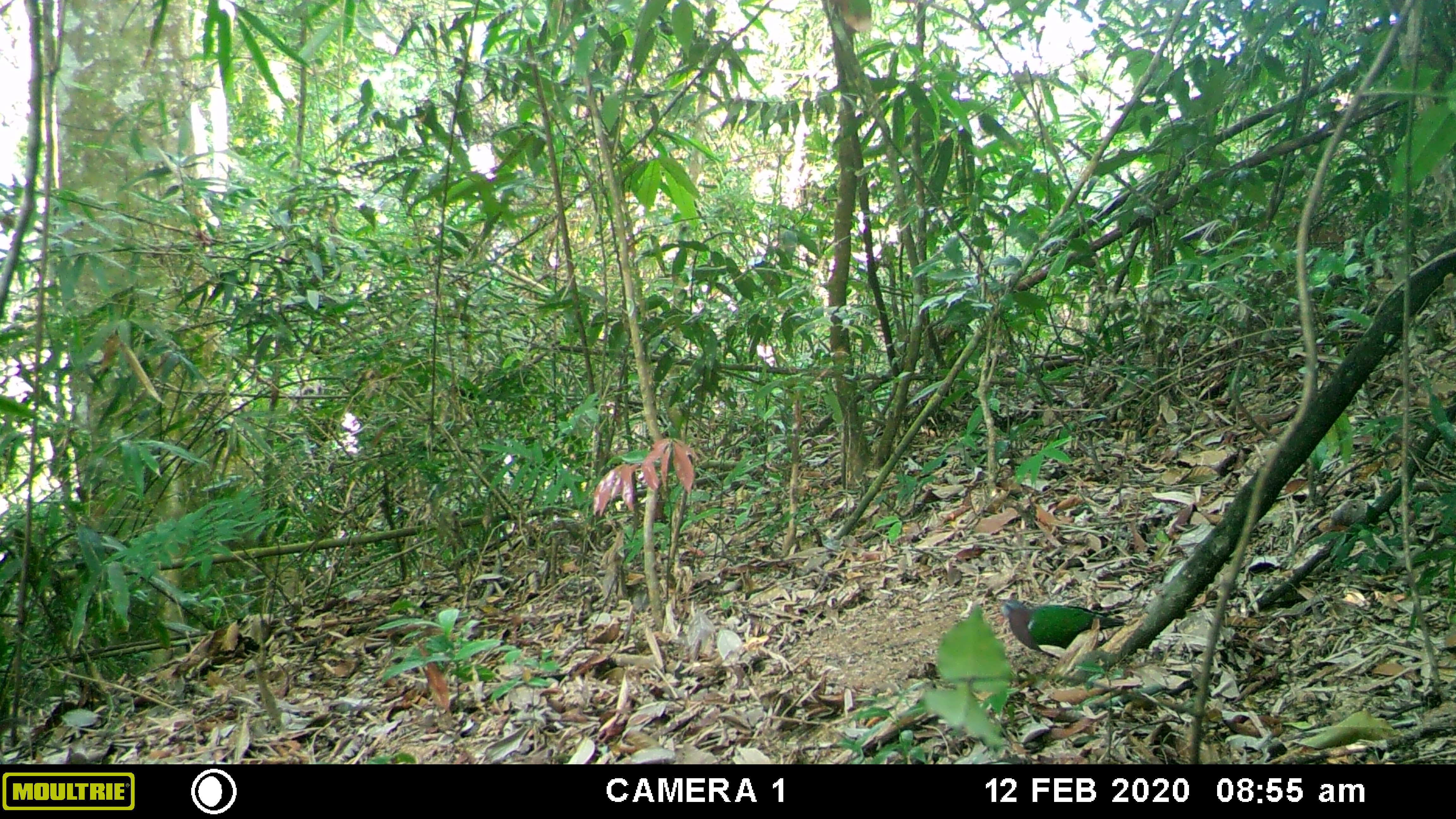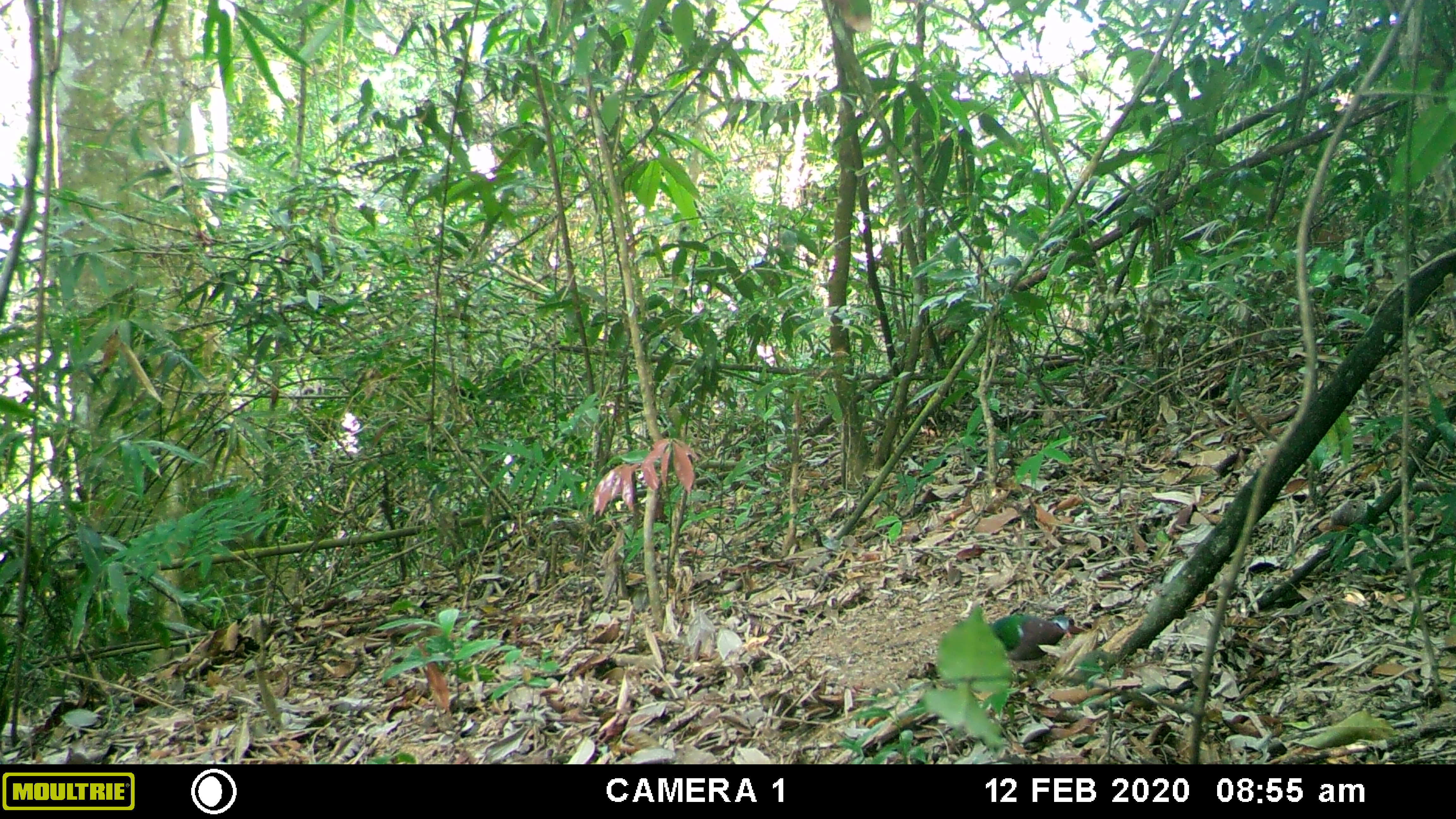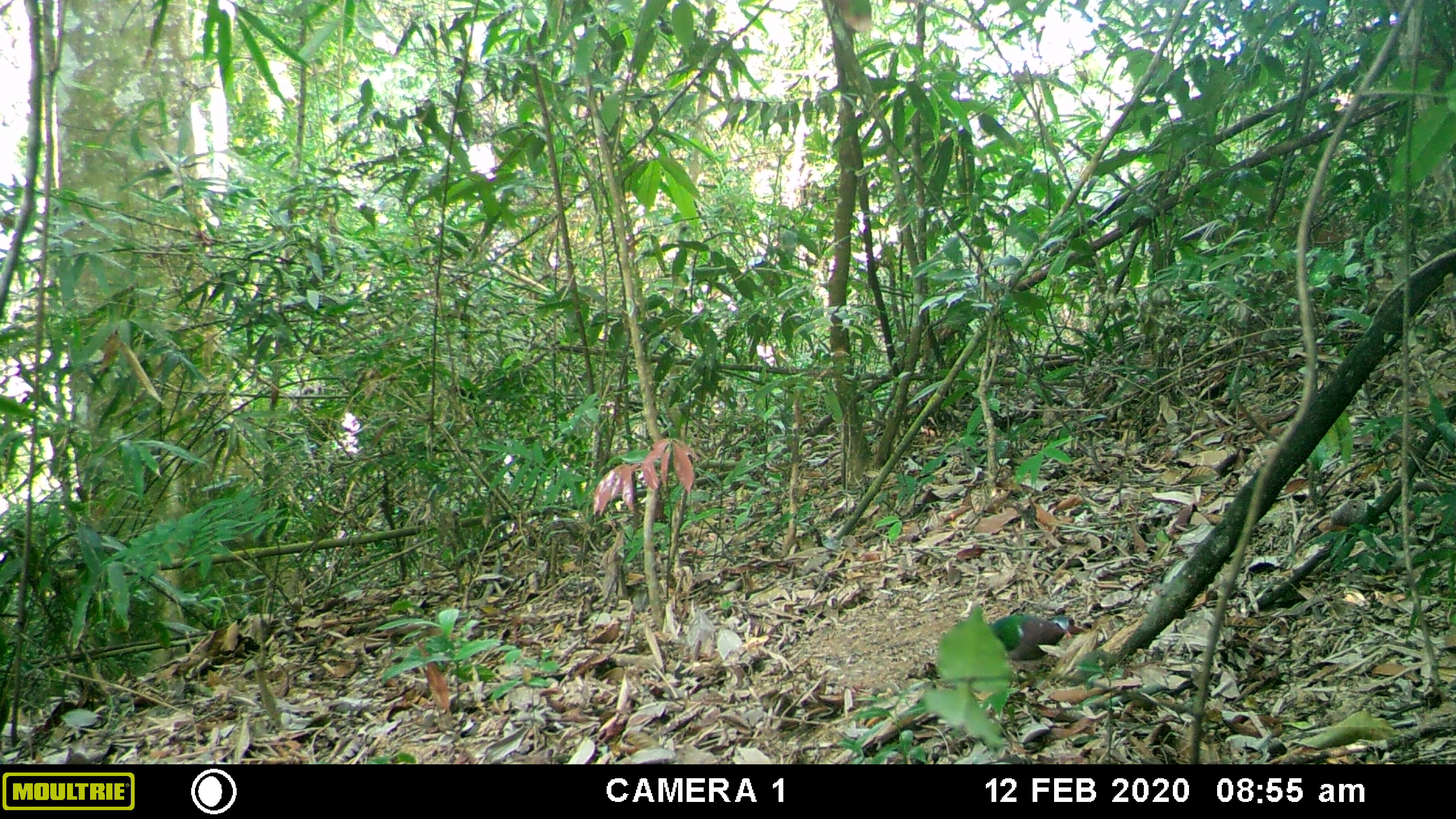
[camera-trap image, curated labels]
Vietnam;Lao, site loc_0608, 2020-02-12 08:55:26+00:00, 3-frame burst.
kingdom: Animalia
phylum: Chordata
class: Aves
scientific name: Aves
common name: bird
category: unidentified bird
Unidentified bird (bird) (Aves). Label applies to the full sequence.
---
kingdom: Animalia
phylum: Chordata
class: Mammalia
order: Rodentia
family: Sciuridae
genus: Dremomys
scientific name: Dremomys rufigenis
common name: red-cheeked squirrel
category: red cheeked squirrel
Red cheeked squirrel (red-cheeked squirrel) (Dremomys rufigenis). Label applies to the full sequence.